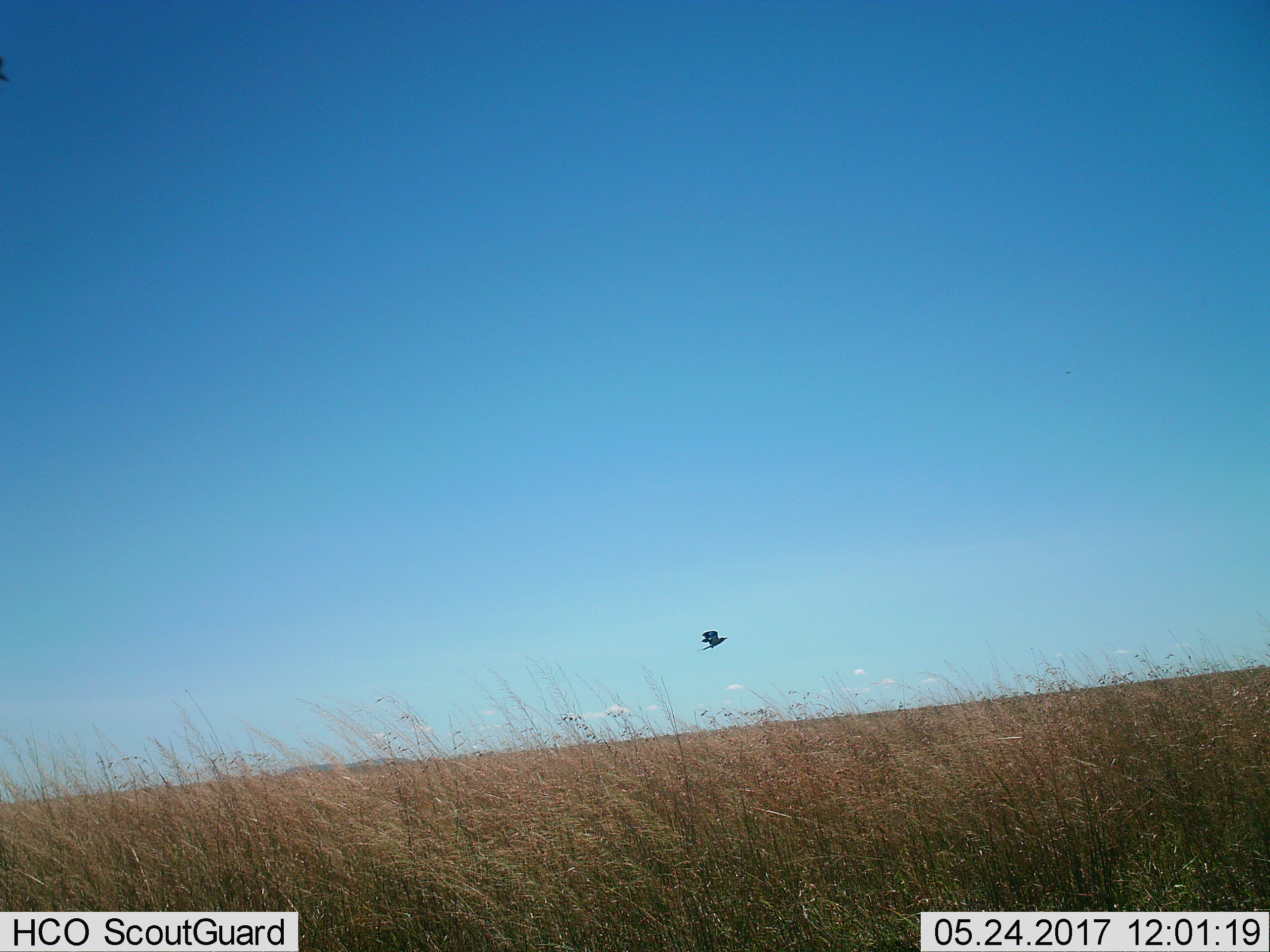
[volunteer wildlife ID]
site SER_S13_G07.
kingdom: Animalia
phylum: Chordata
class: Aves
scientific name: Aves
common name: bird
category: birdother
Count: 1.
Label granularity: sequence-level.